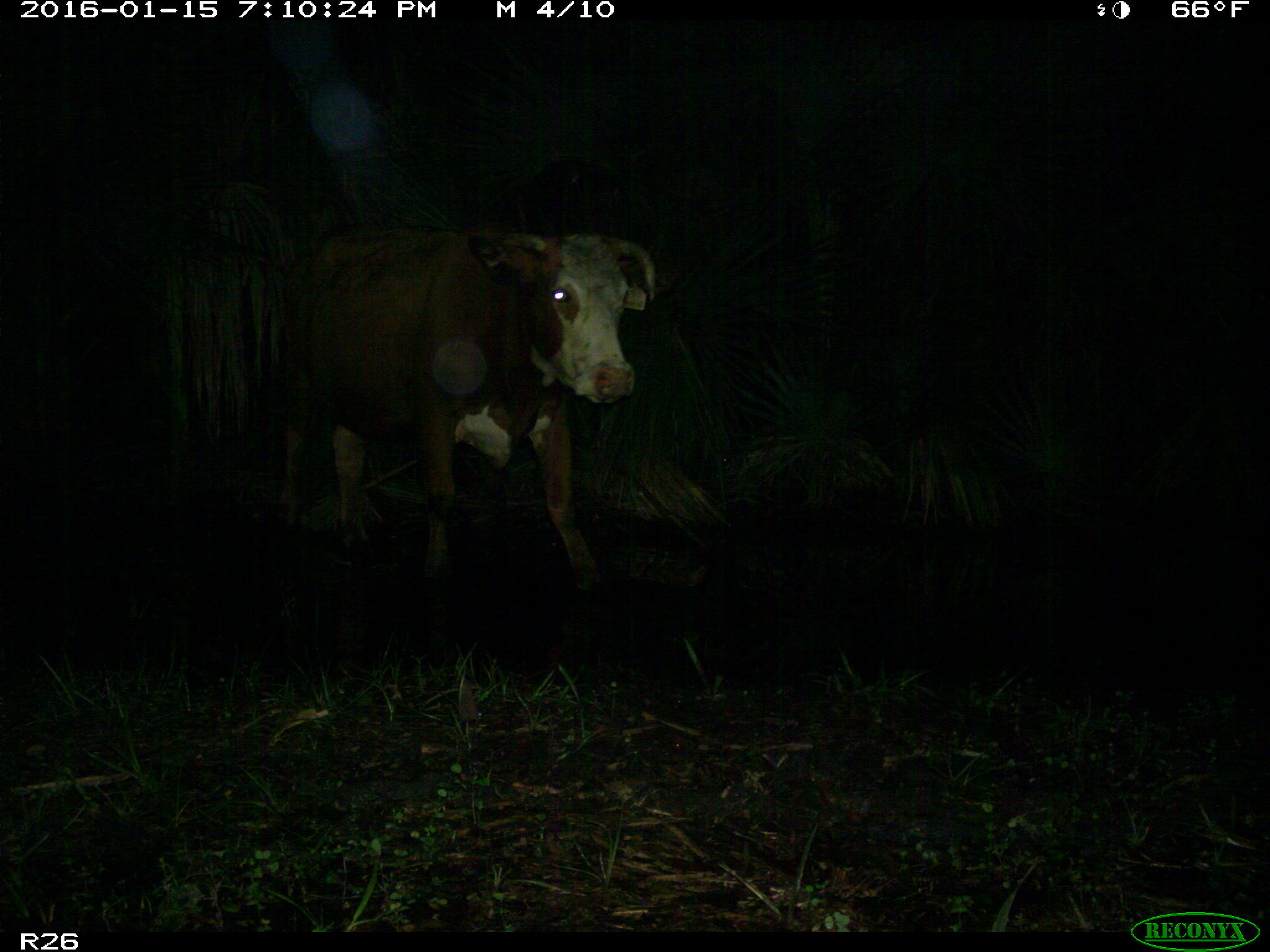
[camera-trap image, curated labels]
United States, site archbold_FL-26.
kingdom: Animalia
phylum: Chordata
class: Mammalia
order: Artiodactyla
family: Bovidae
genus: Bos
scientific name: Bos taurus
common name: domestic cow